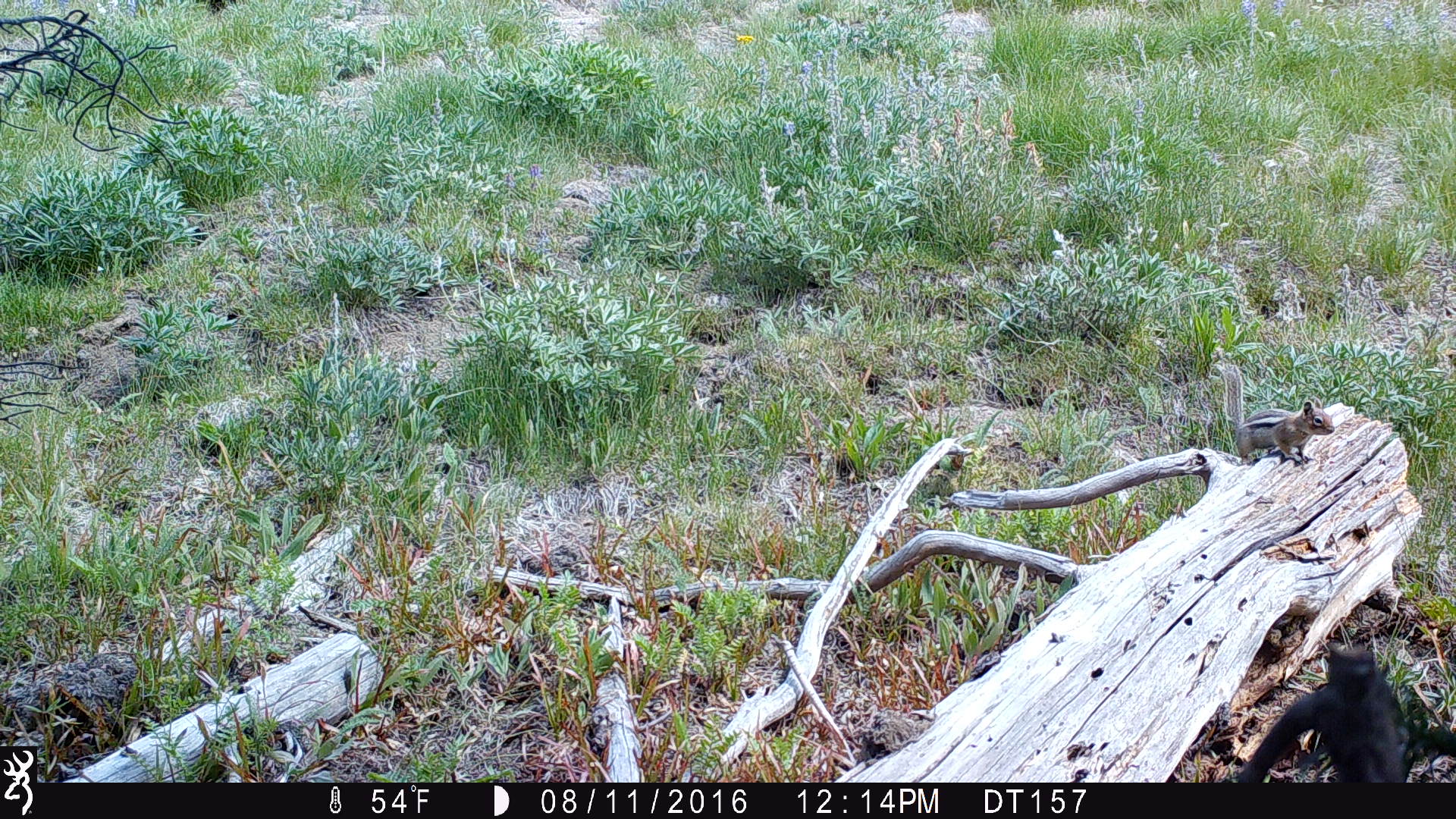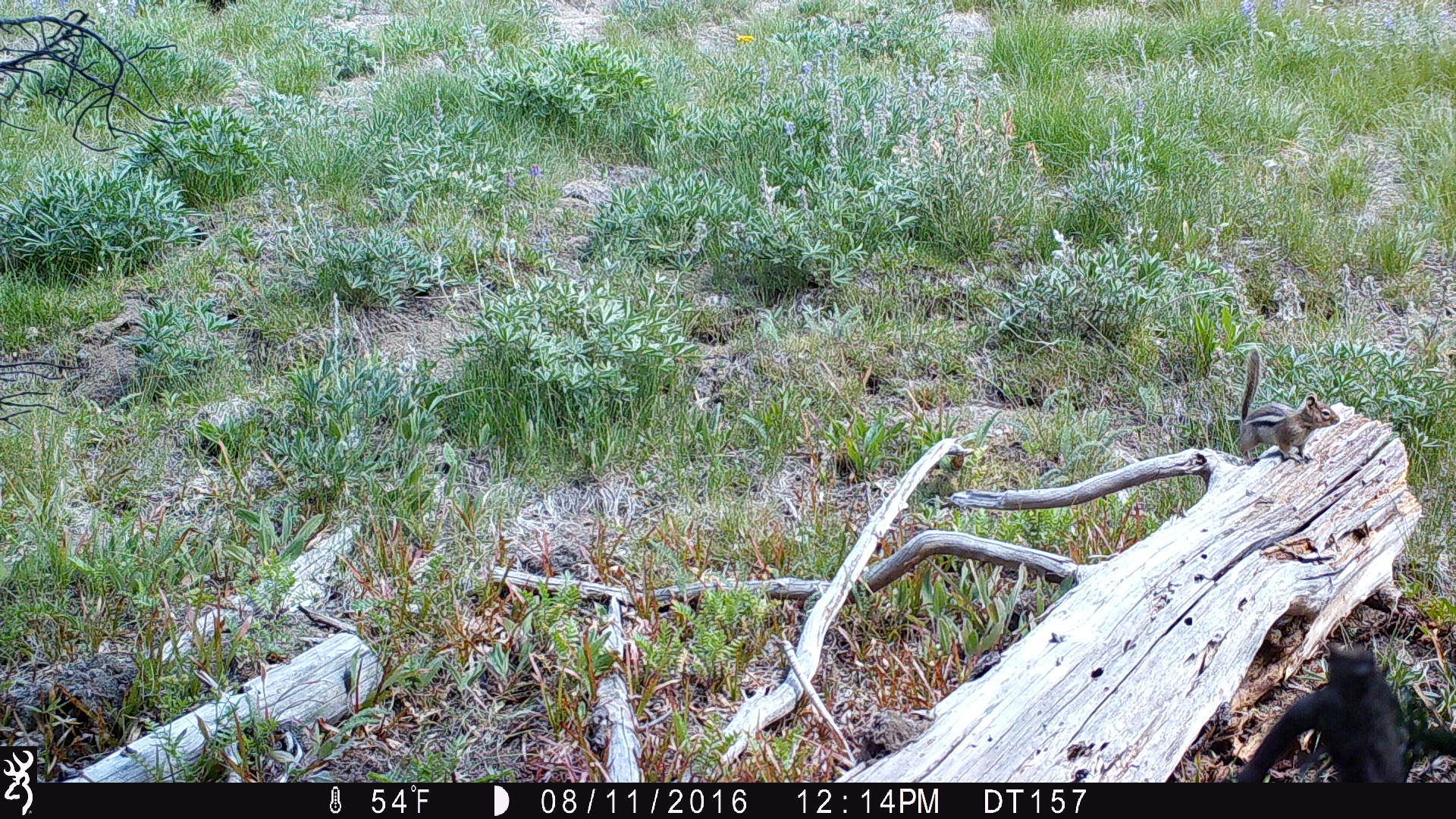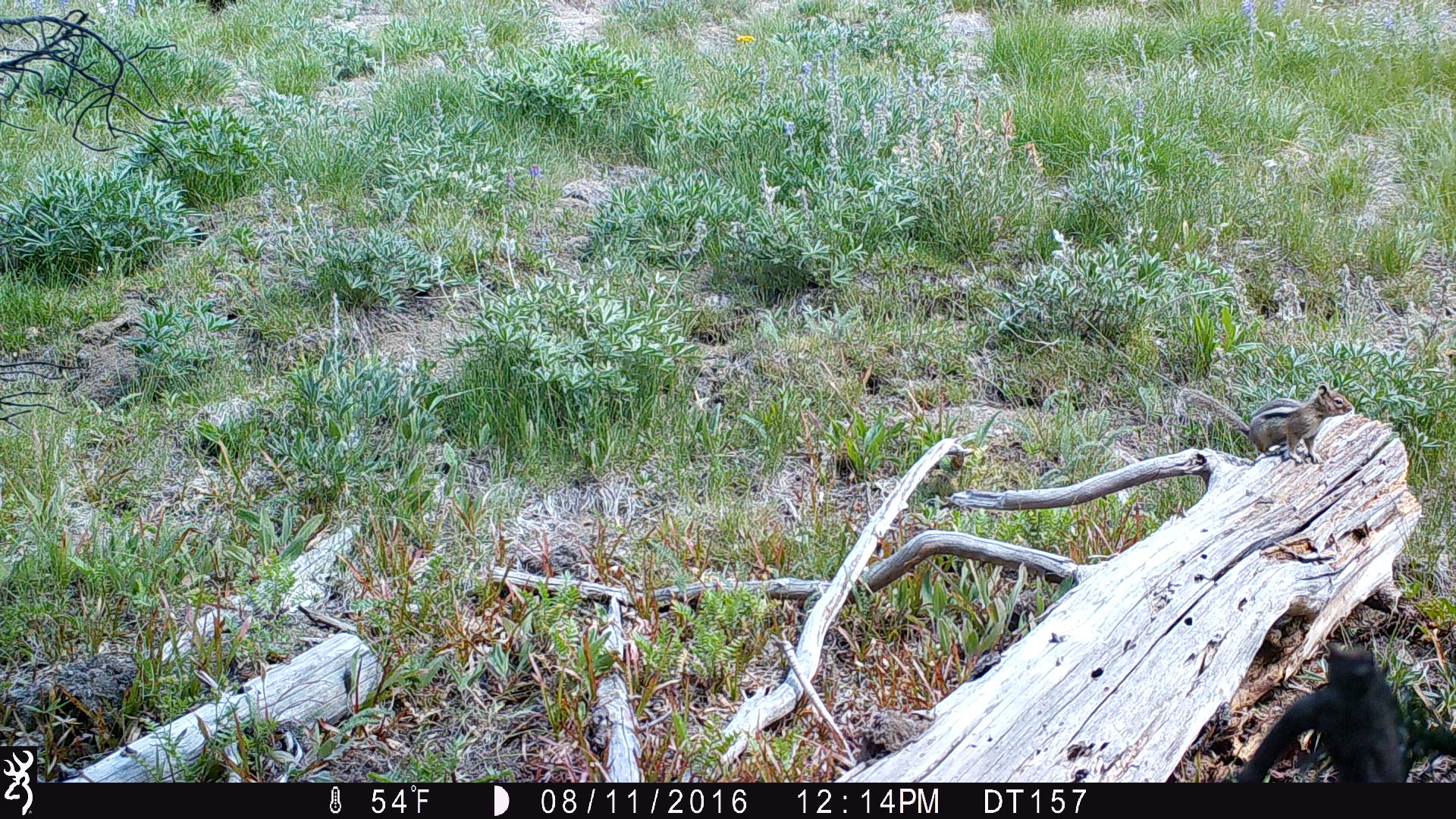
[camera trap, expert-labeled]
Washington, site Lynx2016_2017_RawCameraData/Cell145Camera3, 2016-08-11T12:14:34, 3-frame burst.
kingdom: Animalia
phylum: Chordata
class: Mammalia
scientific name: Mammalia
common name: small mammal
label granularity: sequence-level